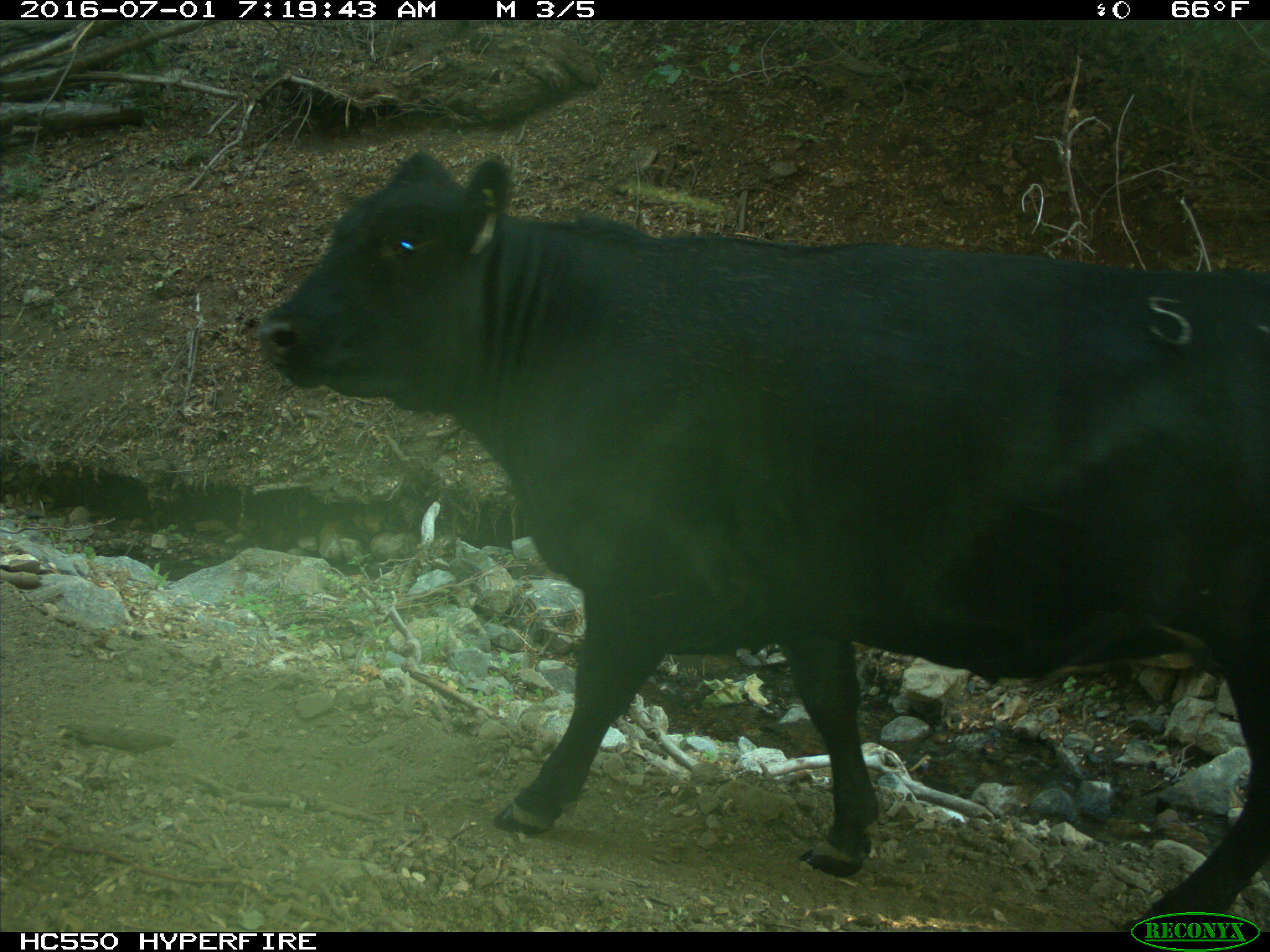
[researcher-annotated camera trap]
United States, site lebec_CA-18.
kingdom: Animalia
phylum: Chordata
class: Mammalia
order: Artiodactyla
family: Bovidae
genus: Bos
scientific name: Bos taurus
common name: domestic cow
Bos taurus (domestic cow).